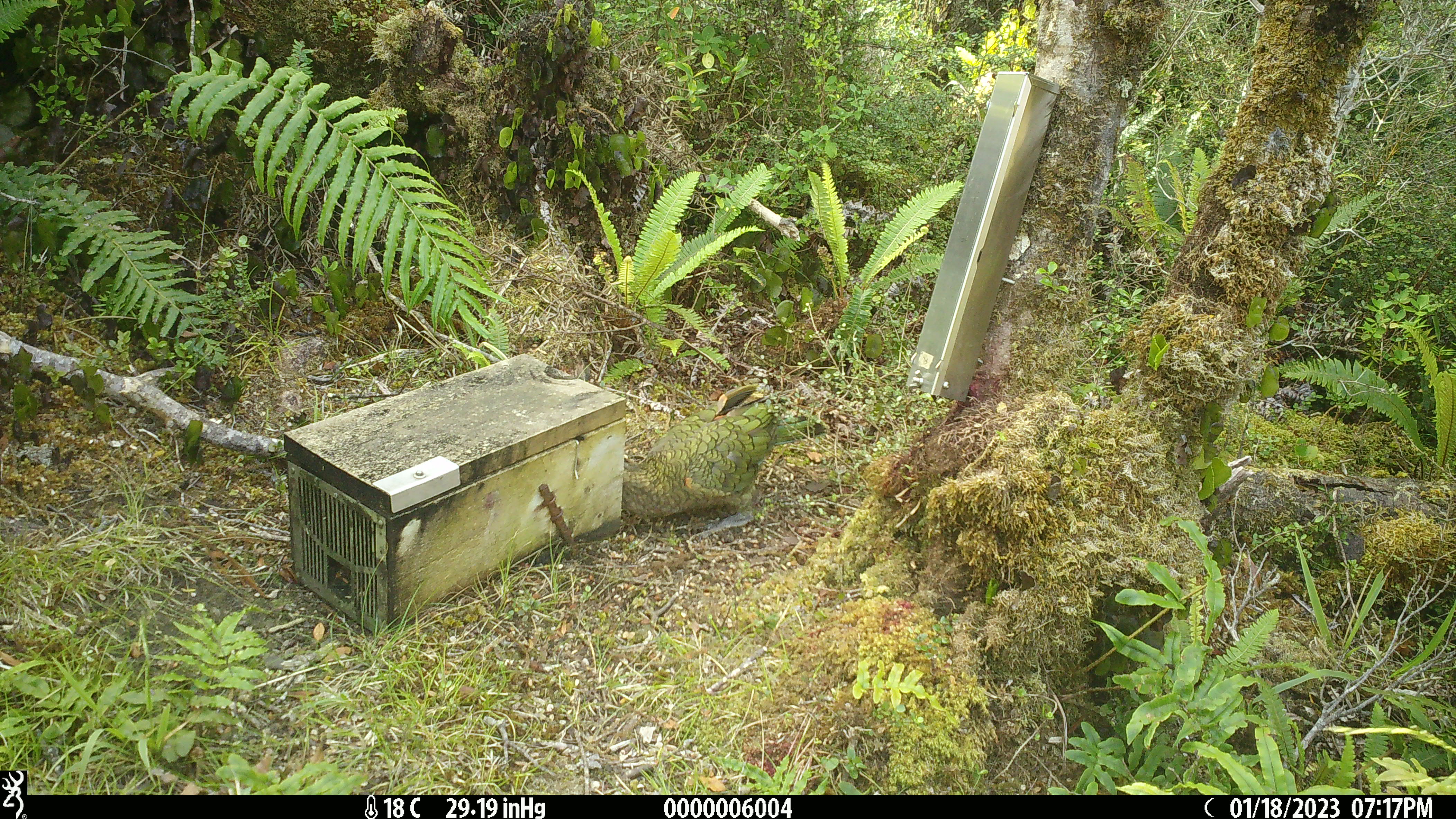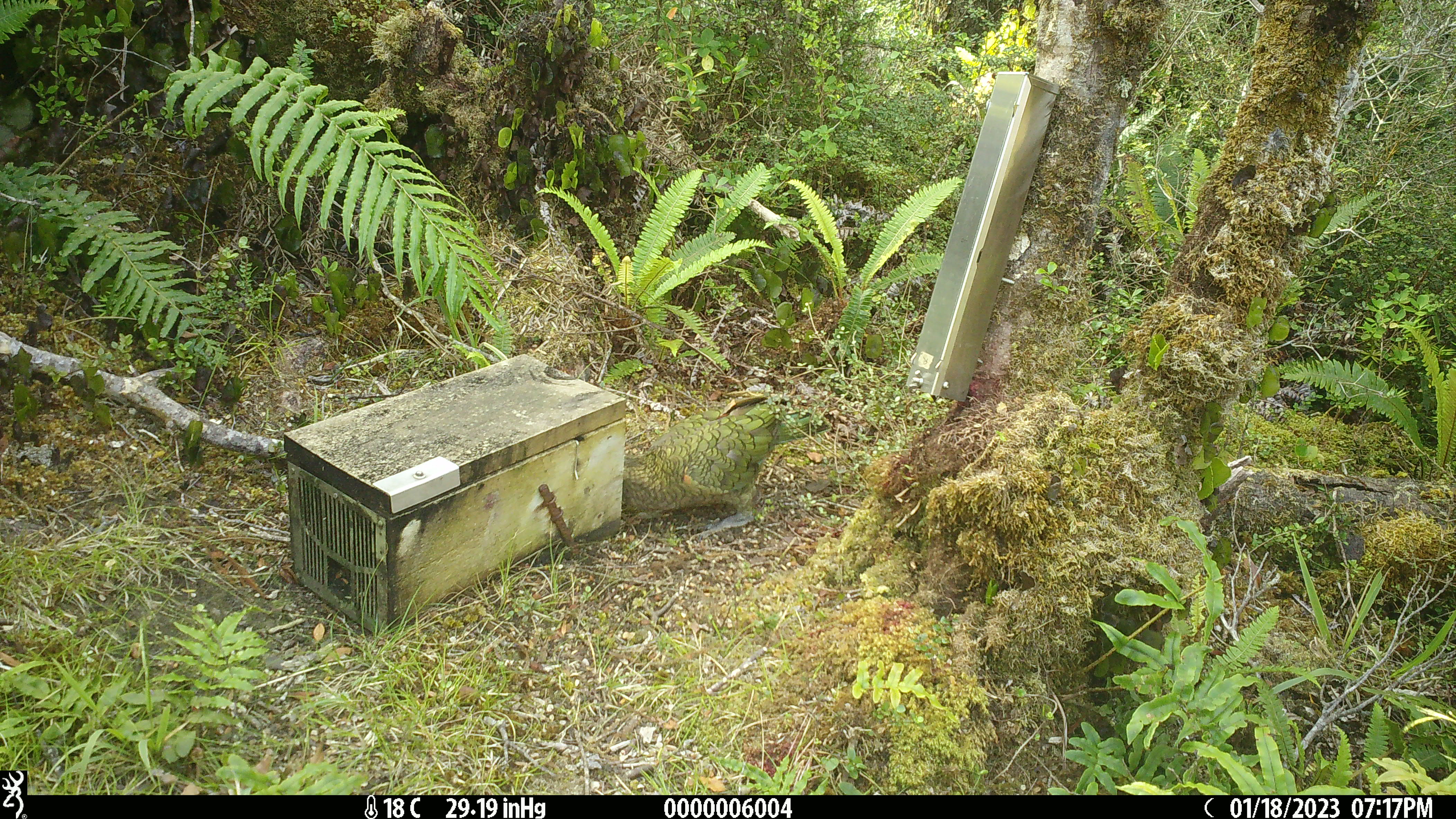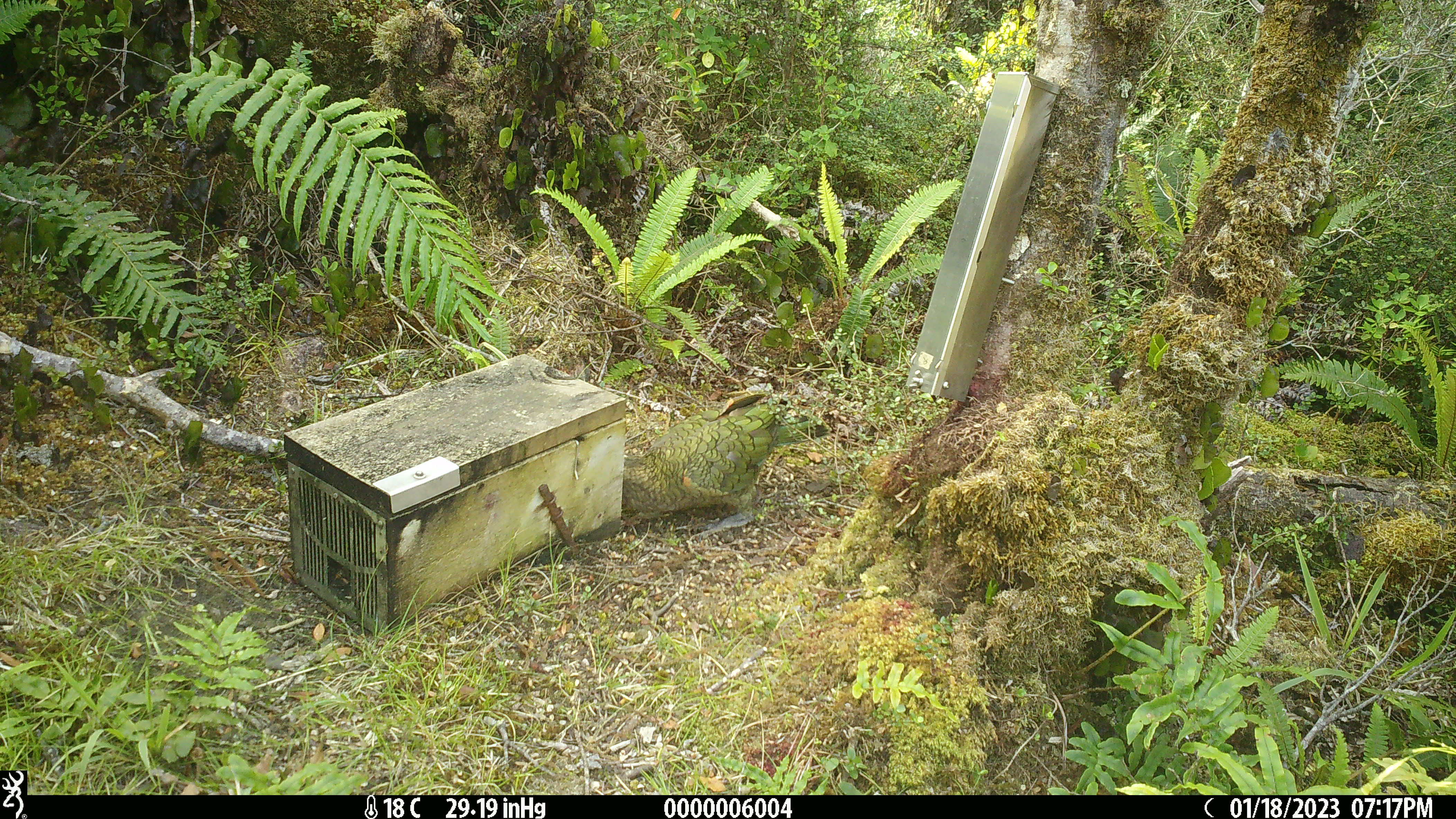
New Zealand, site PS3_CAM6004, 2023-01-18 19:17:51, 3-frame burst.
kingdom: Animalia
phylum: Chordata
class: Aves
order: Psittaciformes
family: Strigopidae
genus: Nestor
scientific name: Nestor notabilis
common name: kea